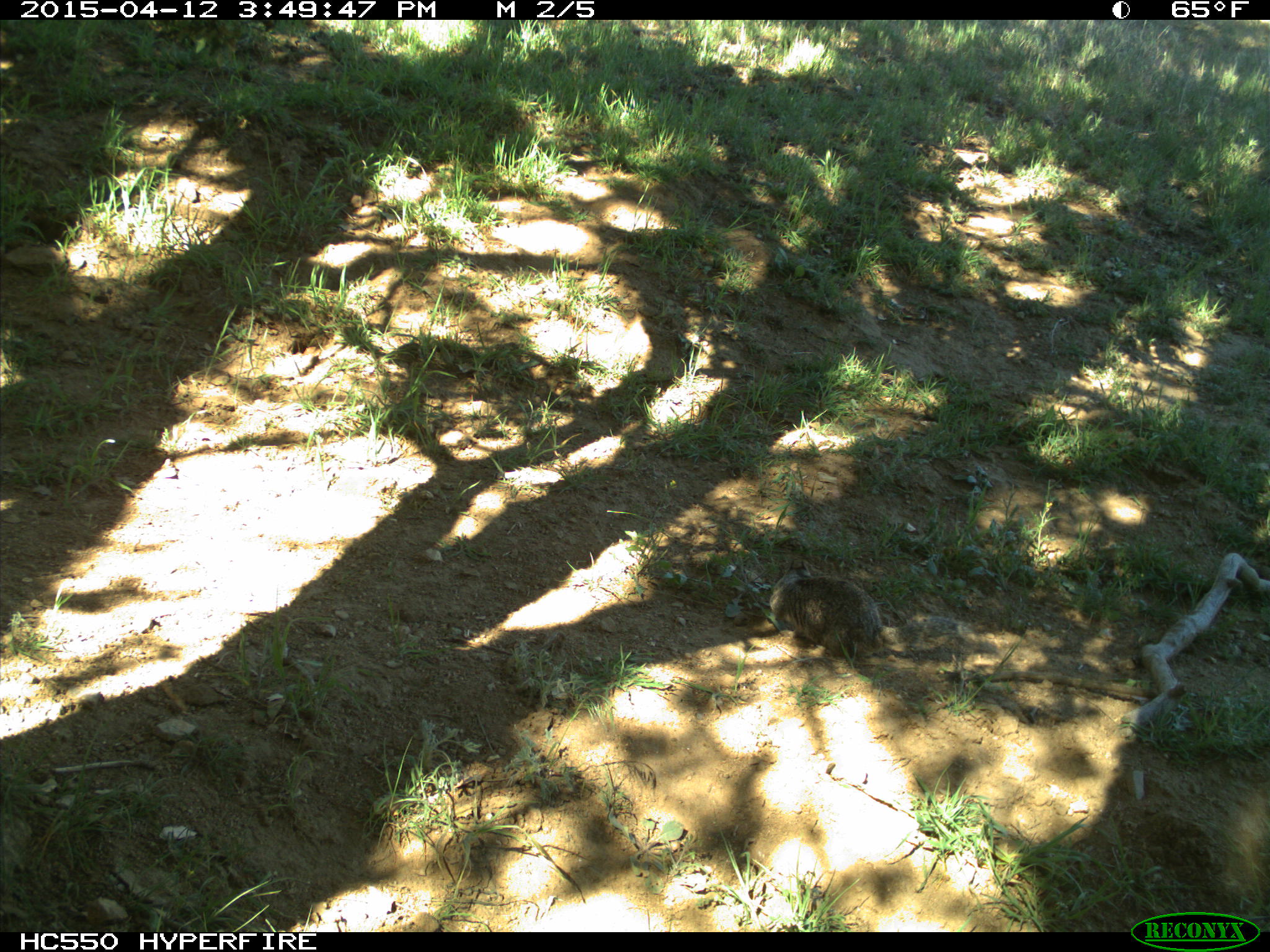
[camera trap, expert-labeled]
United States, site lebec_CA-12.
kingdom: Animalia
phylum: Chordata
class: Mammalia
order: Rodentia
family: Sciuridae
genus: Otospermophilus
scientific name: Otospermophilus beecheyi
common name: california ground squirrel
Otospermophilus beecheyi (california ground squirrel).